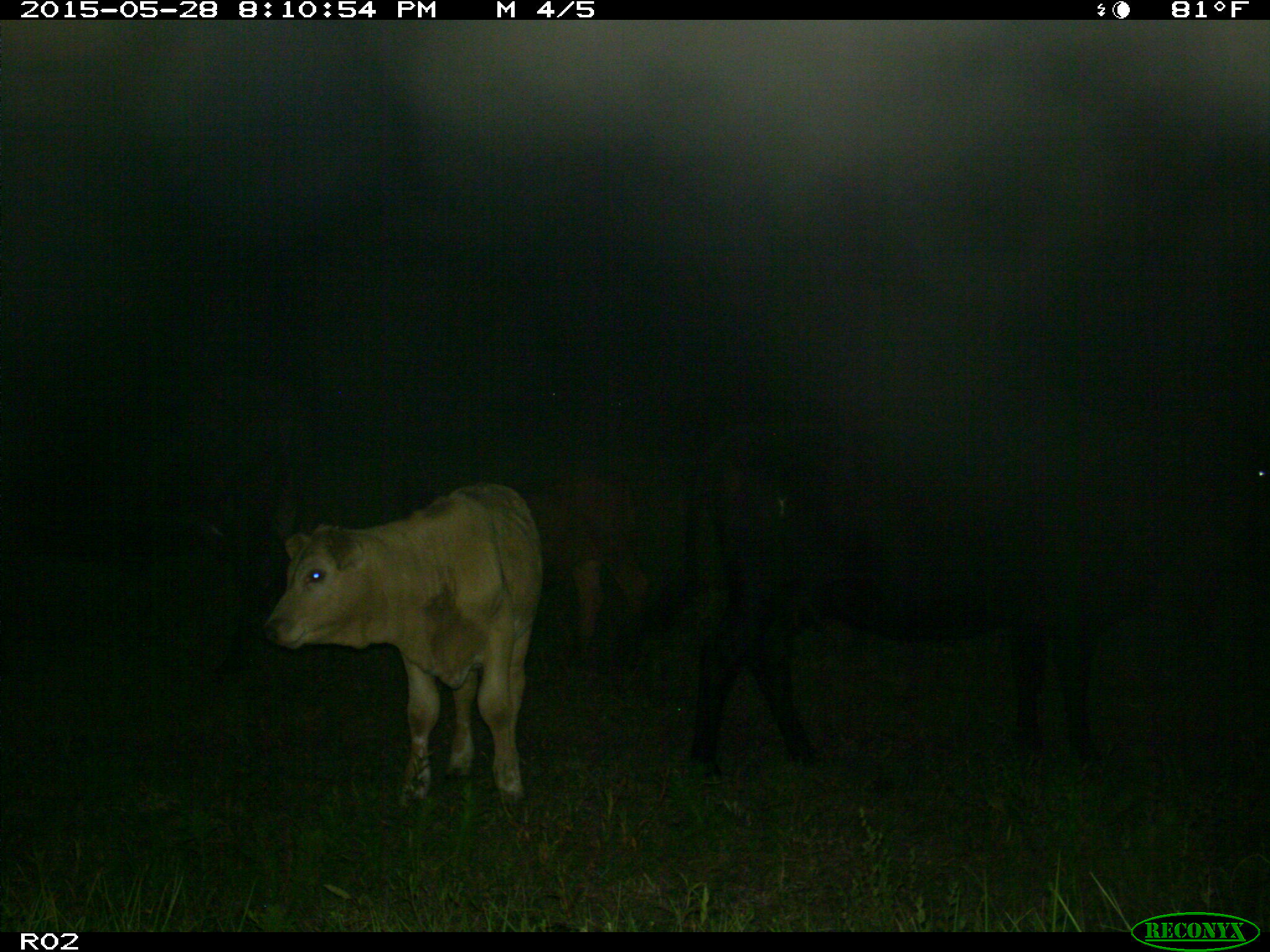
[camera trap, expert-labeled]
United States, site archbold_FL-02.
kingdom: Animalia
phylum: Chordata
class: Mammalia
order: Artiodactyla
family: Bovidae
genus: Bos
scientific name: Bos taurus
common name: domestic cow